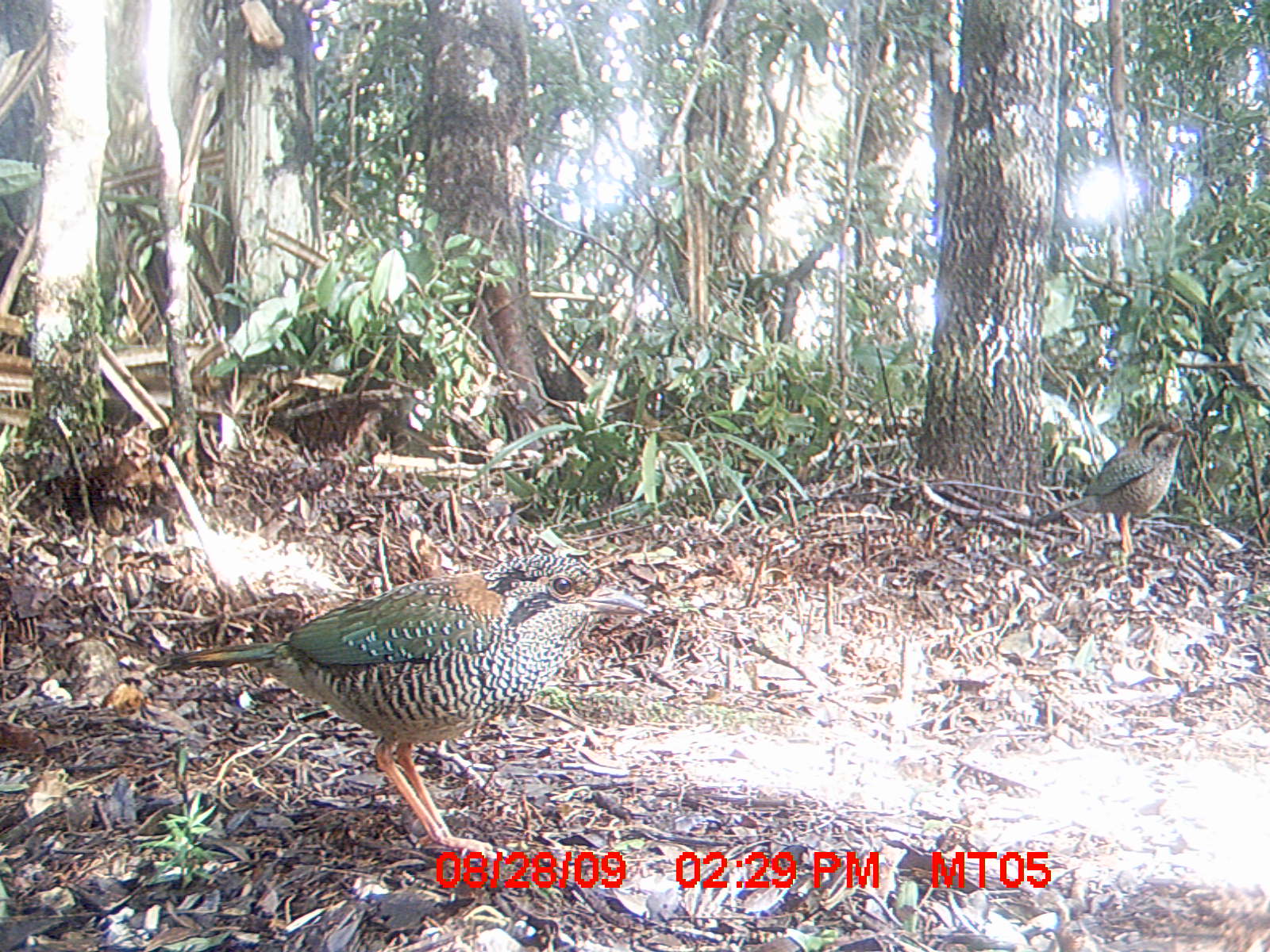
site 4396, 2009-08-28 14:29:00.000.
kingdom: Animalia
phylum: Chordata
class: Aves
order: Coraciiformes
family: Brachypteraciidae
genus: Brachypteracias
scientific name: Brachypteracias squamiger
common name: scaly ground-roller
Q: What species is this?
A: Brachypteracias squamiger (scaly ground-roller).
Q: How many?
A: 2.